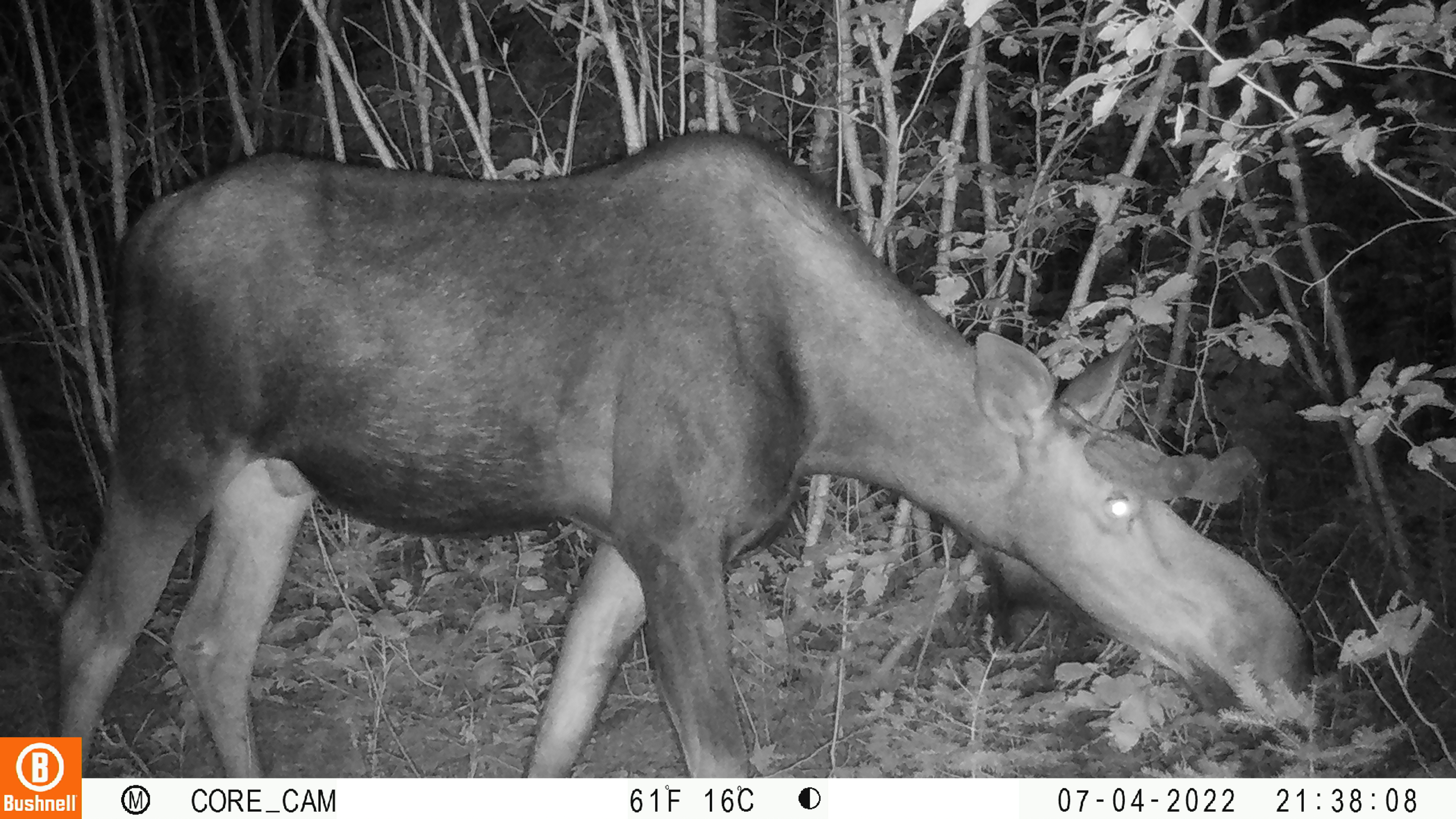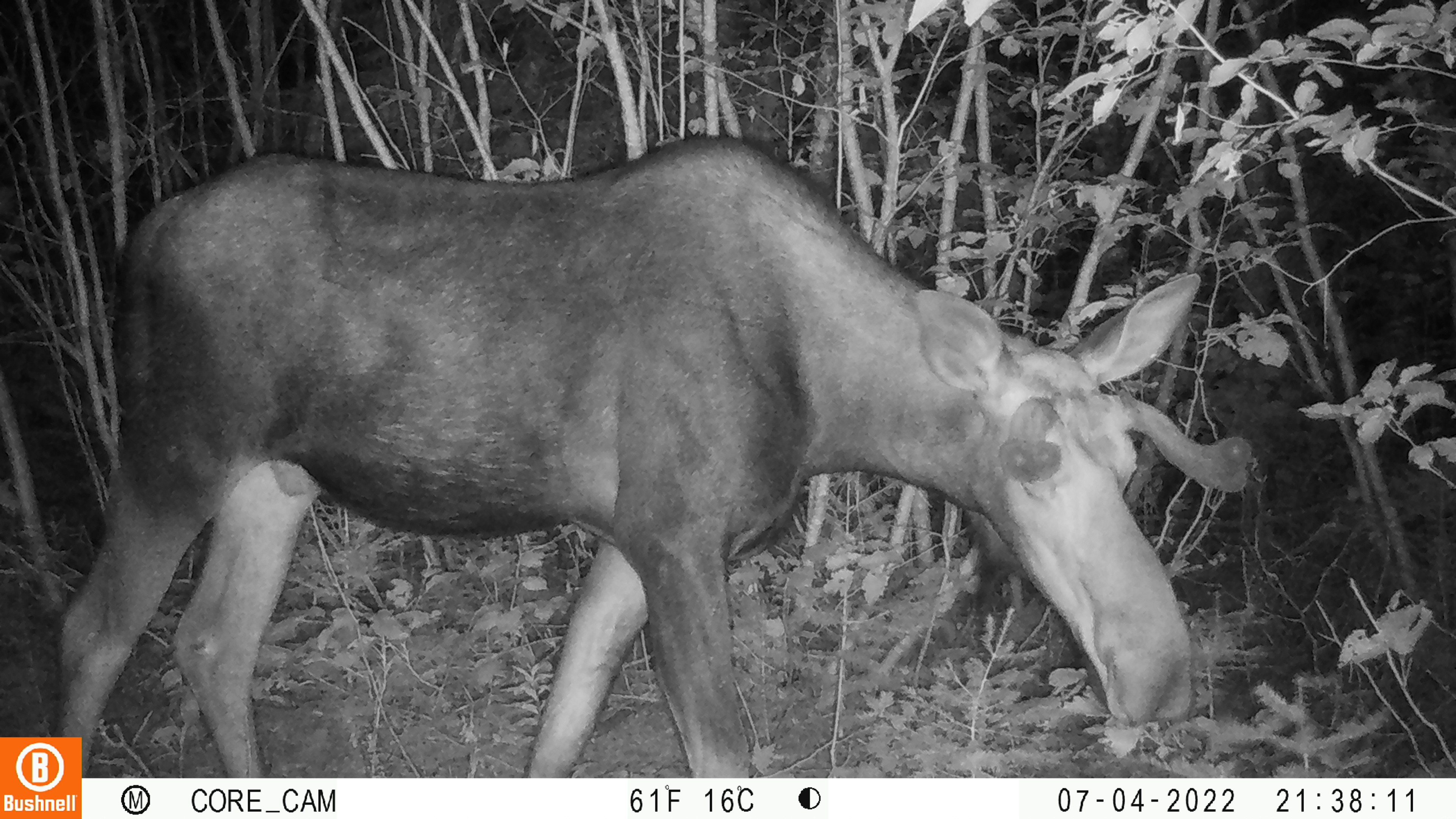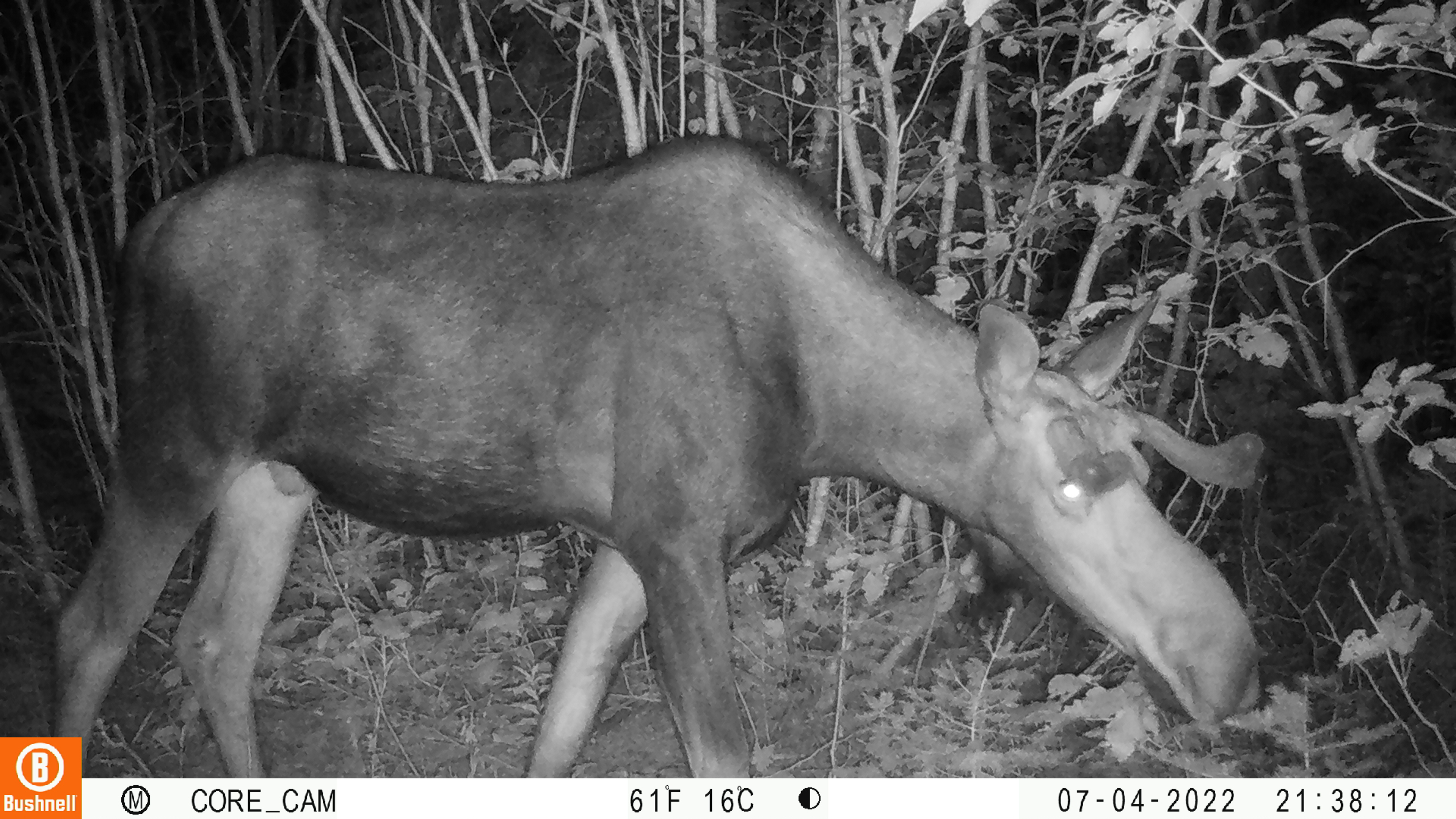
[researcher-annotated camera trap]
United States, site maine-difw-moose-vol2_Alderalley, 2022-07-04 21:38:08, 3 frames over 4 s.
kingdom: Animalia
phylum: Chordata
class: Mammalia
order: Artiodactyla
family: Cervidae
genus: Alces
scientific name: Alces alces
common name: moose